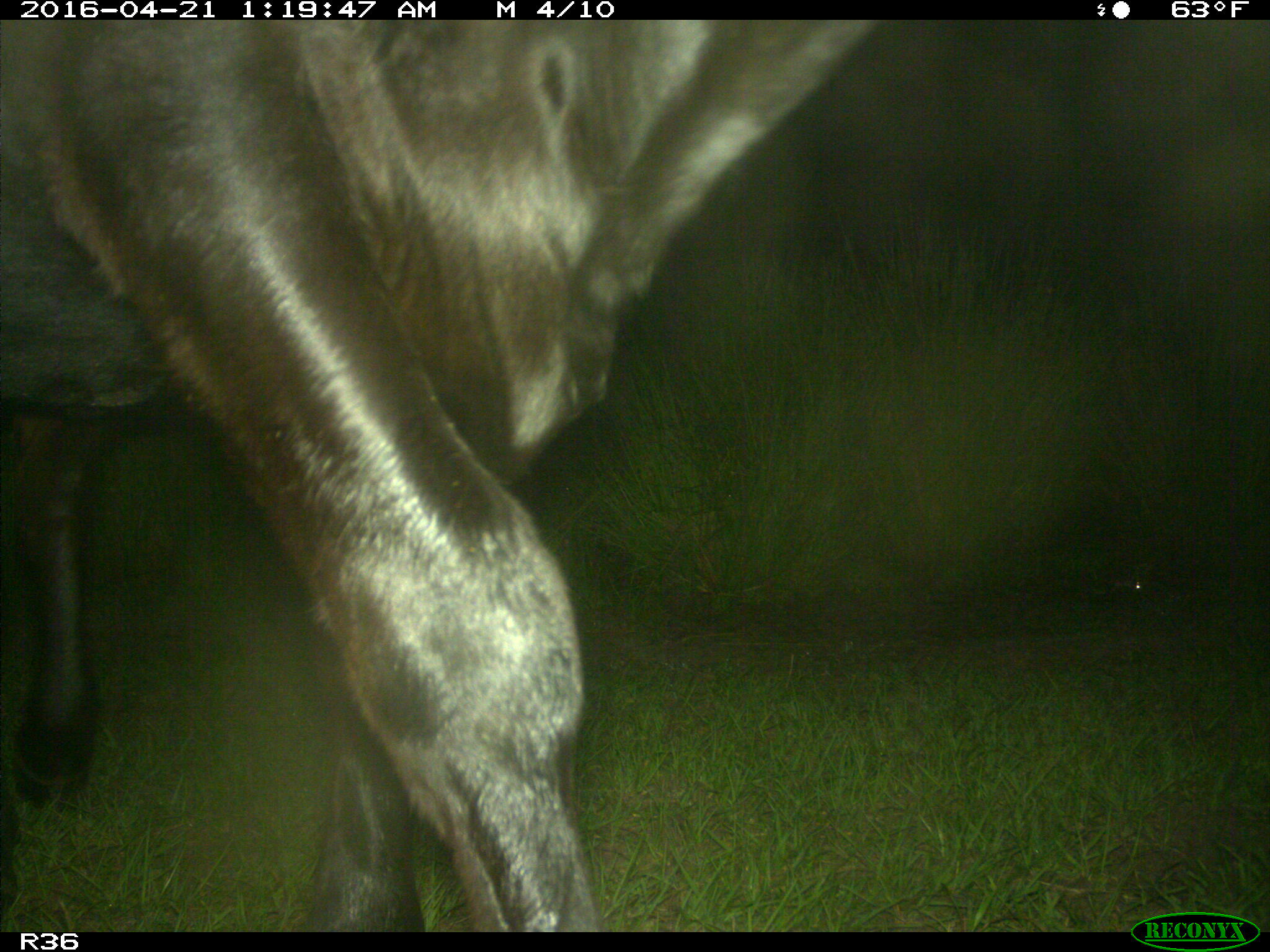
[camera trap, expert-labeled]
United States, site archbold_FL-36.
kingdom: Animalia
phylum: Chordata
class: Mammalia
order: Artiodactyla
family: Bovidae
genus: Bos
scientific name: Bos taurus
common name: domestic cow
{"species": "Bos taurus (domestic cow)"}